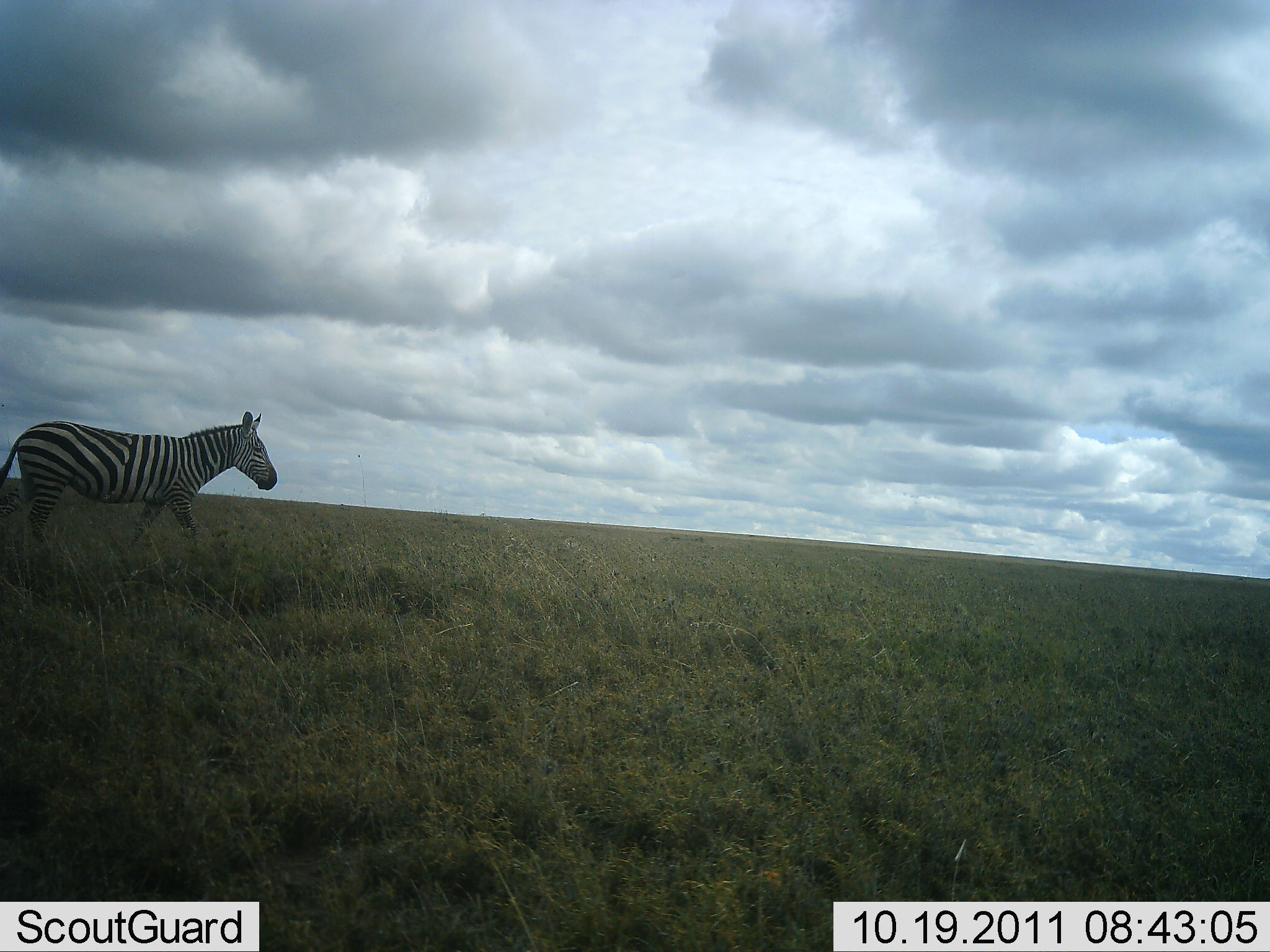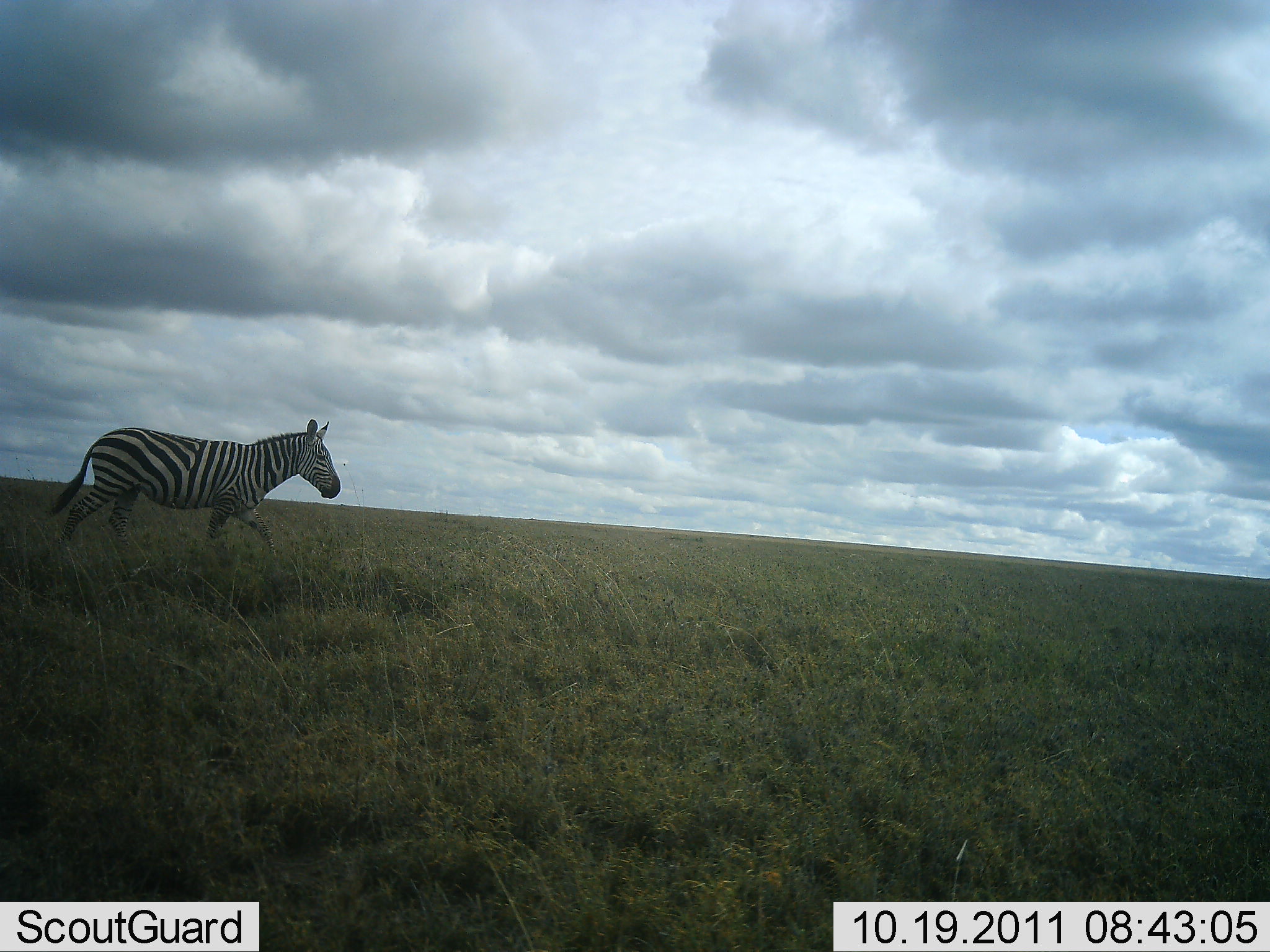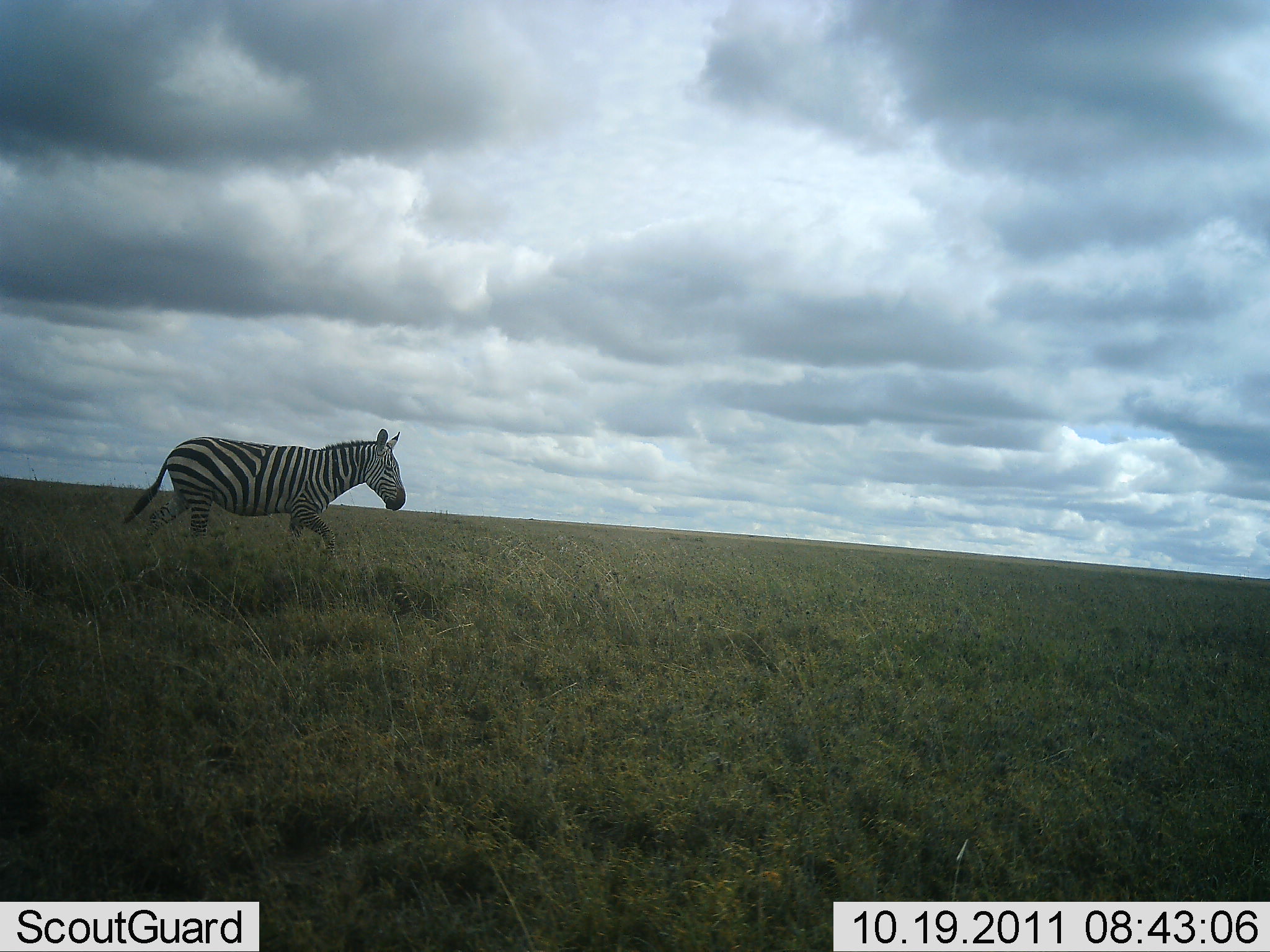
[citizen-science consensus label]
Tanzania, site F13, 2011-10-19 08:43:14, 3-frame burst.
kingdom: Animalia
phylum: Chordata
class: Mammalia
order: Perissodactyla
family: Equidae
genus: Equus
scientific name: Equus quagga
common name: plains zebra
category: zebra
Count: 1.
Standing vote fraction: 0%.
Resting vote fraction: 0%.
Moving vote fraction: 100%.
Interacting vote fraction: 0%.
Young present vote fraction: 0%.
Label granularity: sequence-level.